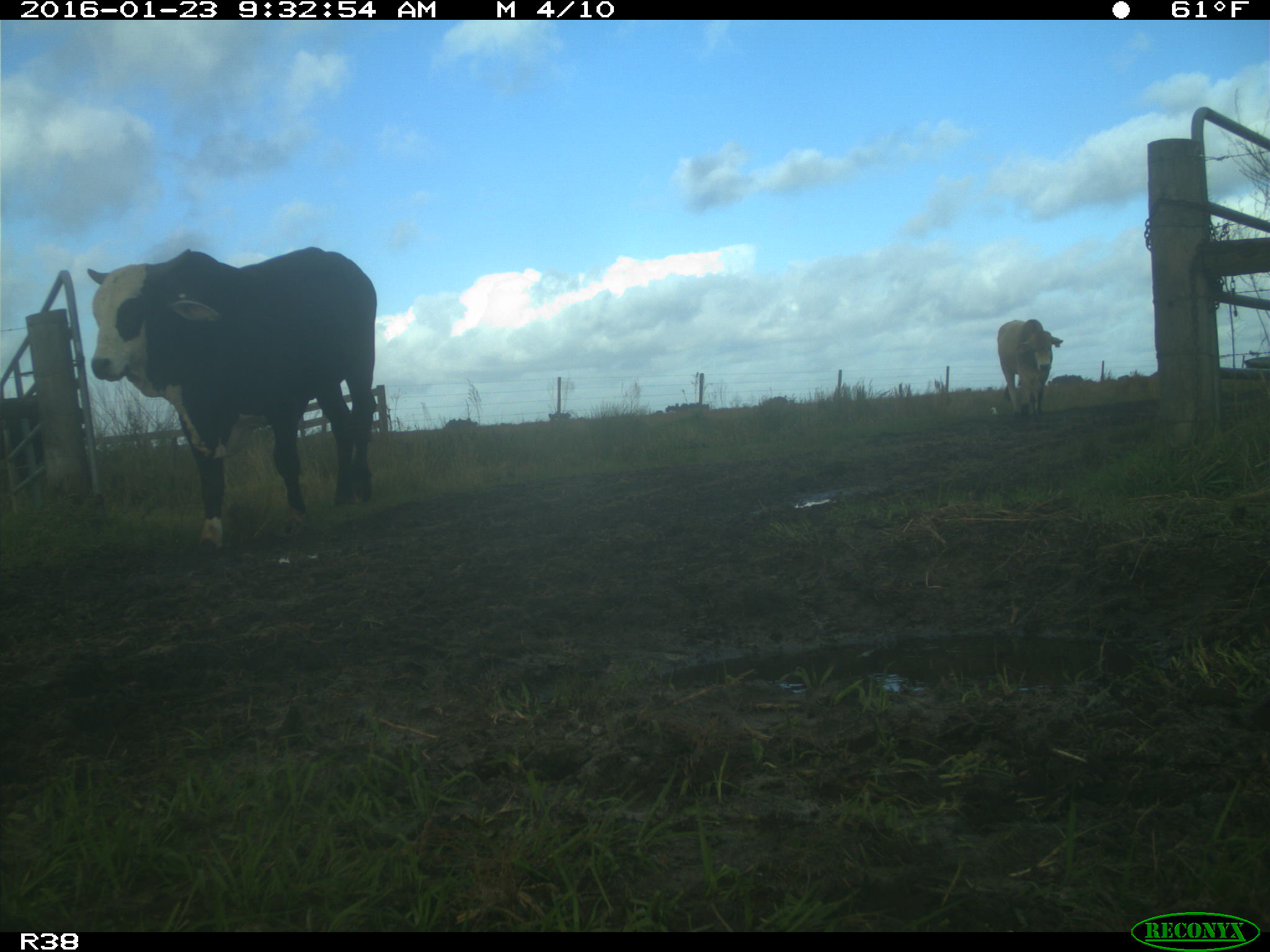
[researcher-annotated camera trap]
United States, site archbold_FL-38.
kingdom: Animalia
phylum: Chordata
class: Mammalia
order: Artiodactyla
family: Bovidae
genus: Bos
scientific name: Bos taurus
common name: domestic cow